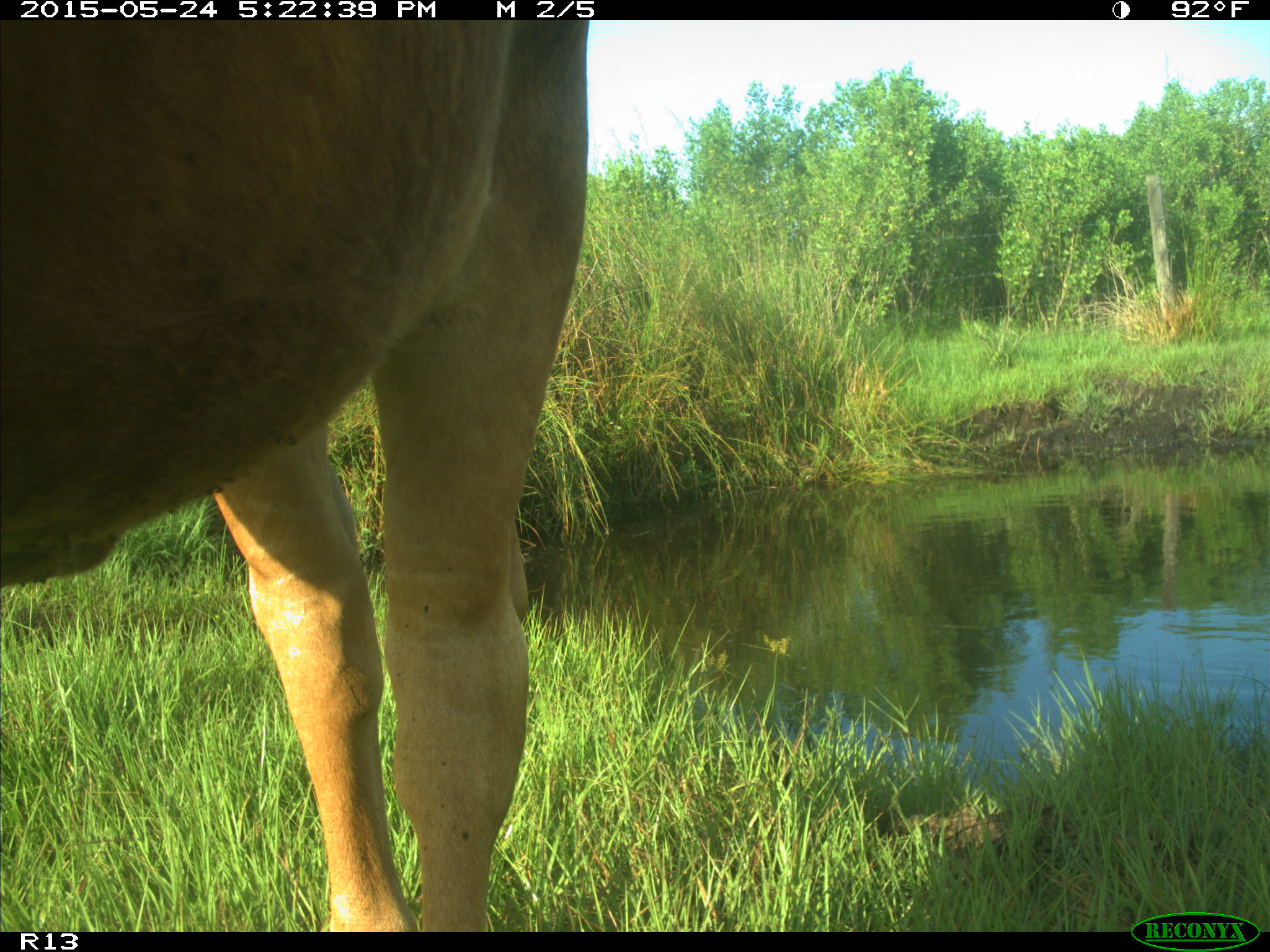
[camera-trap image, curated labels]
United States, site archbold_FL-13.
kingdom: Animalia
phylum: Chordata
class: Mammalia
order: Artiodactyla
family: Bovidae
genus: Bos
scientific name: Bos taurus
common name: domestic cow